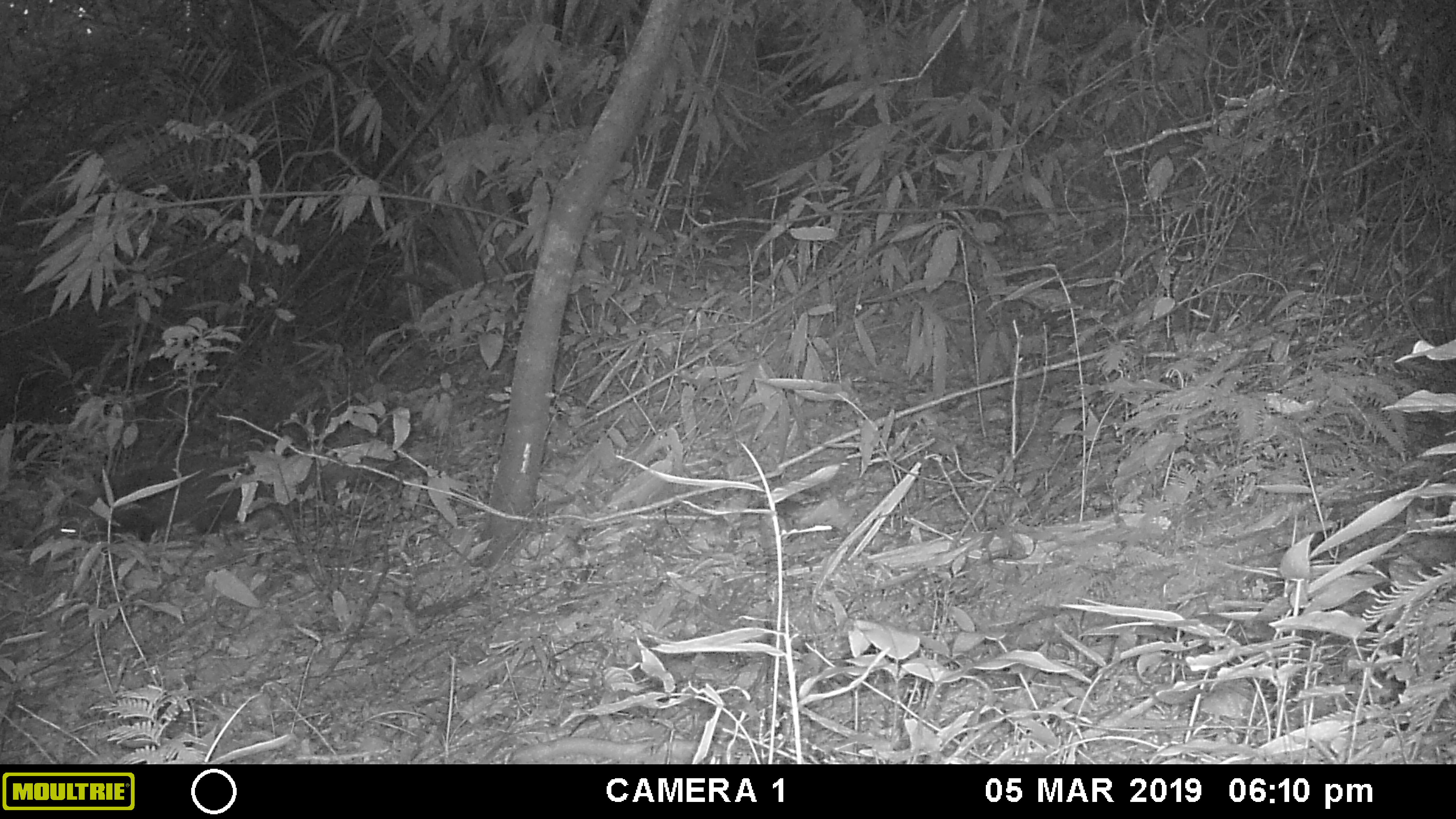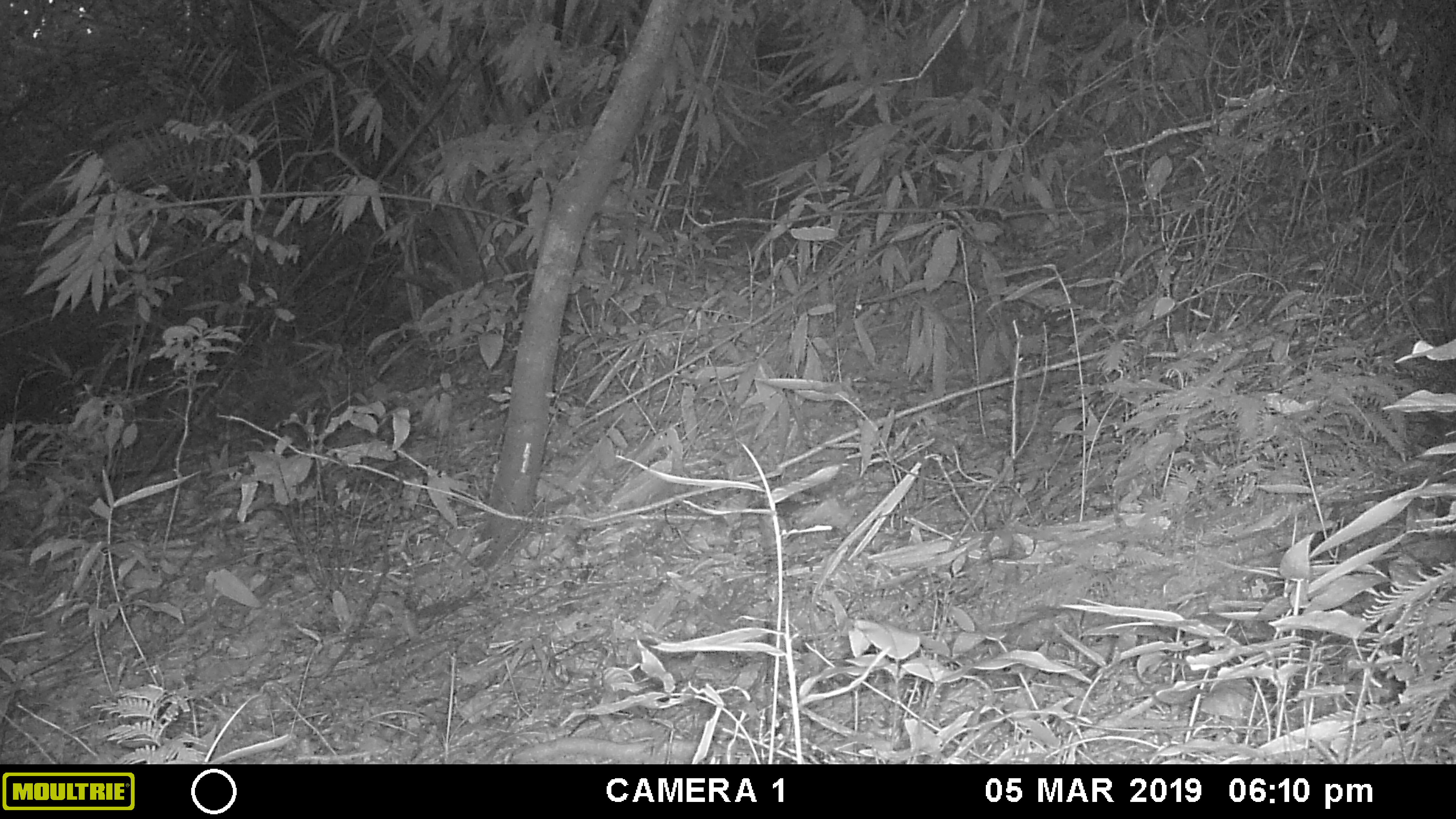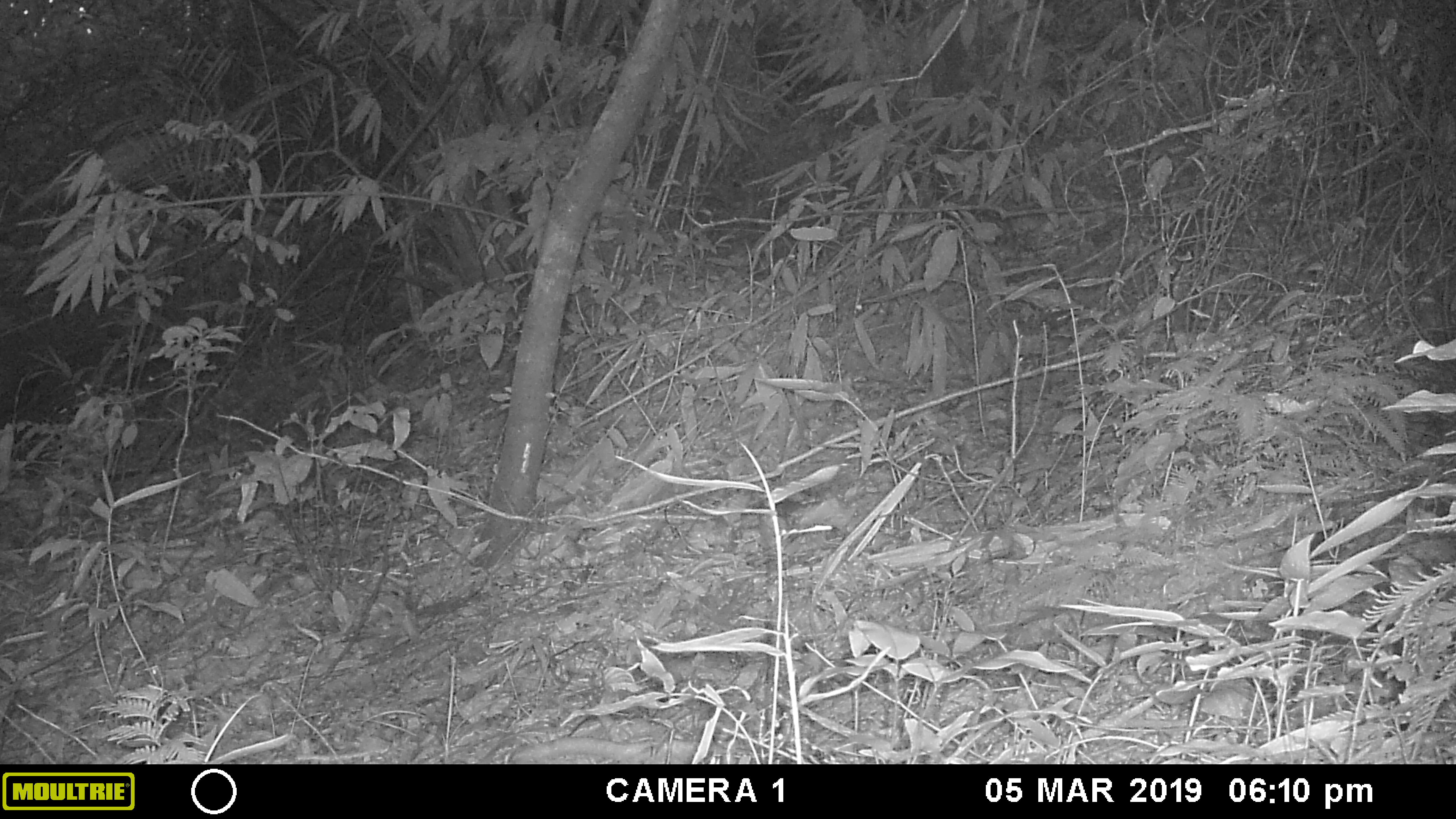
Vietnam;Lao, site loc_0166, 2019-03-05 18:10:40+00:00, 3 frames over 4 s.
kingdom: Animalia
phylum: Chordata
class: Mammalia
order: Carnivora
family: Herpestidae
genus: Urva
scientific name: Urva urva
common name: crab-eating mongoose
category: crab eating mongoose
Crab eating mongoose (crab-eating mongoose) (Urva urva). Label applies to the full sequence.